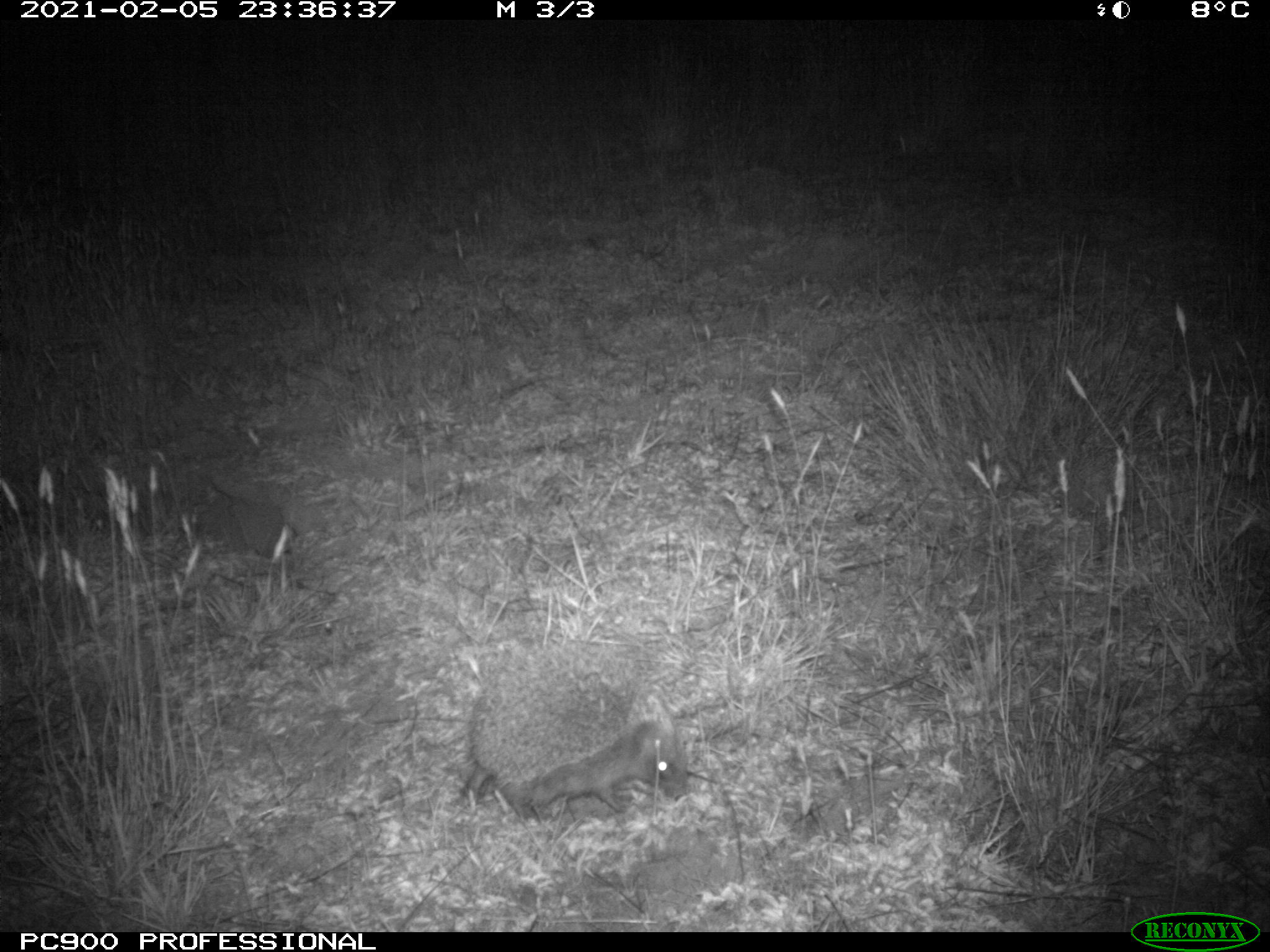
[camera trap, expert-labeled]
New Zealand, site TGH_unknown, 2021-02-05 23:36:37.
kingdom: Animalia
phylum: Chordata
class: Mammalia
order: Eulipotyphla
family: Erinaceidae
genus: Erinaceus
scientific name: Erinaceus europaeus europaeus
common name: european hedgehog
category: hedgehog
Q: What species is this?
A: Hedgehog (european hedgehog) (Erinaceus europaeus europaeus).